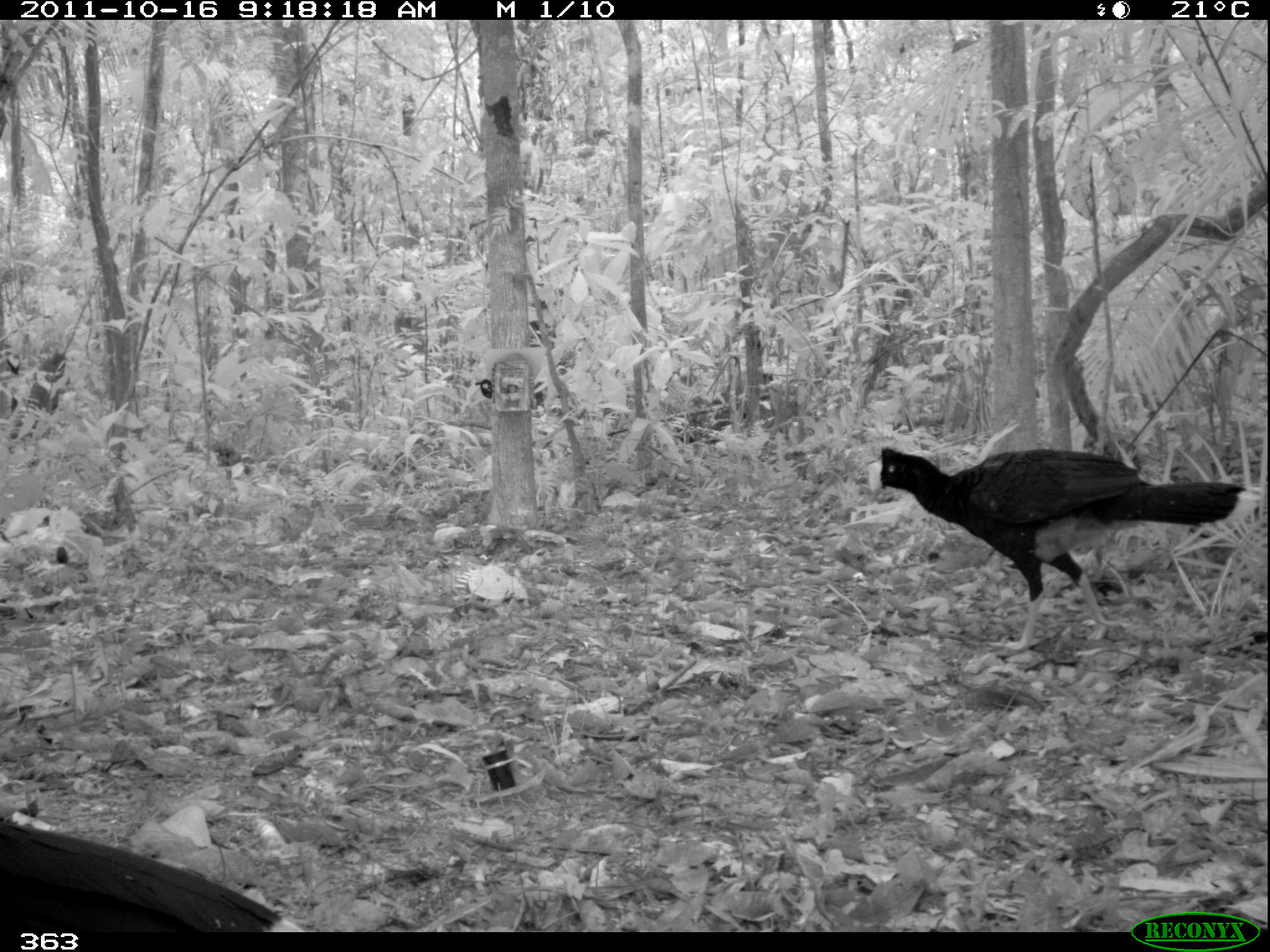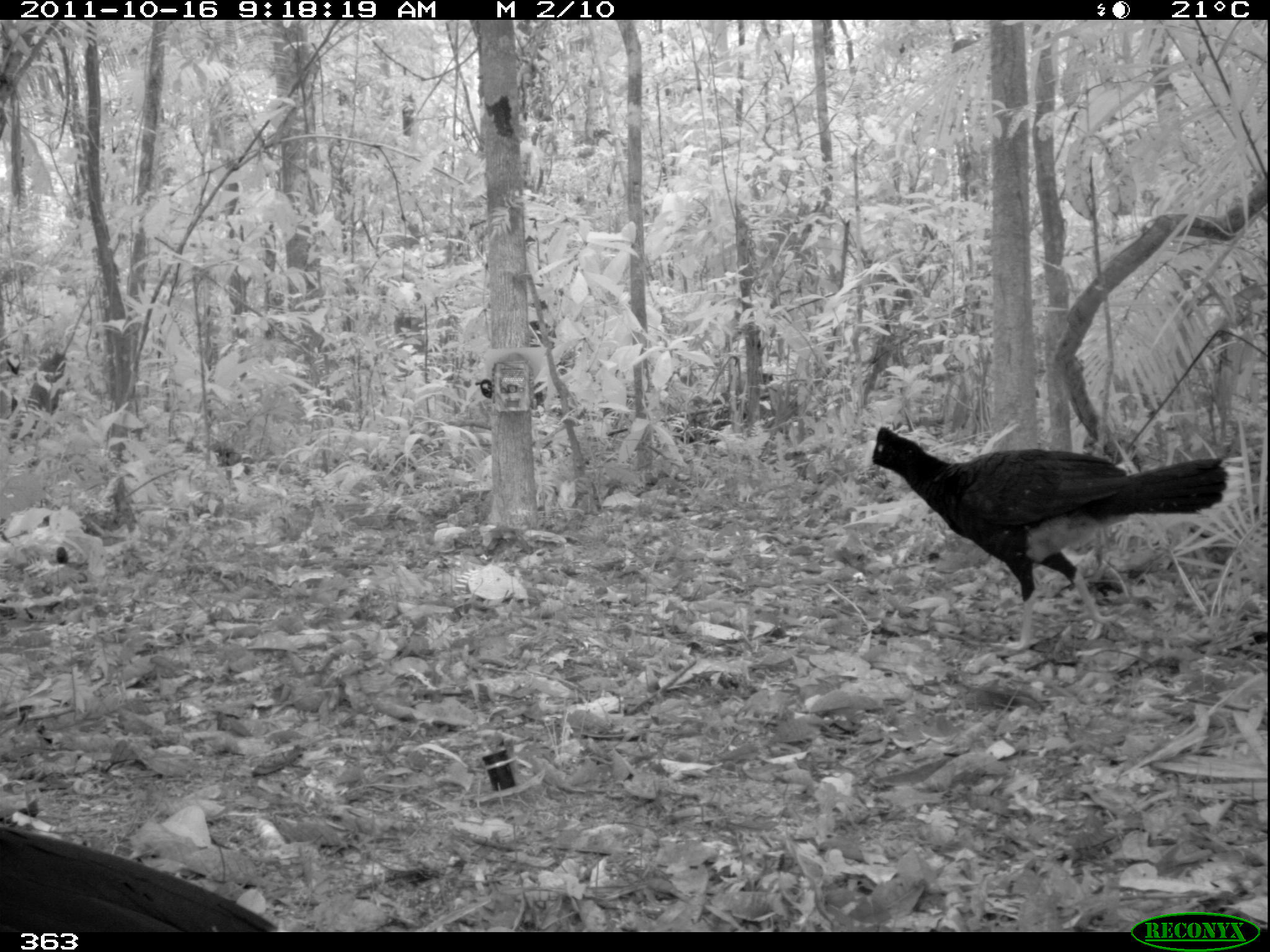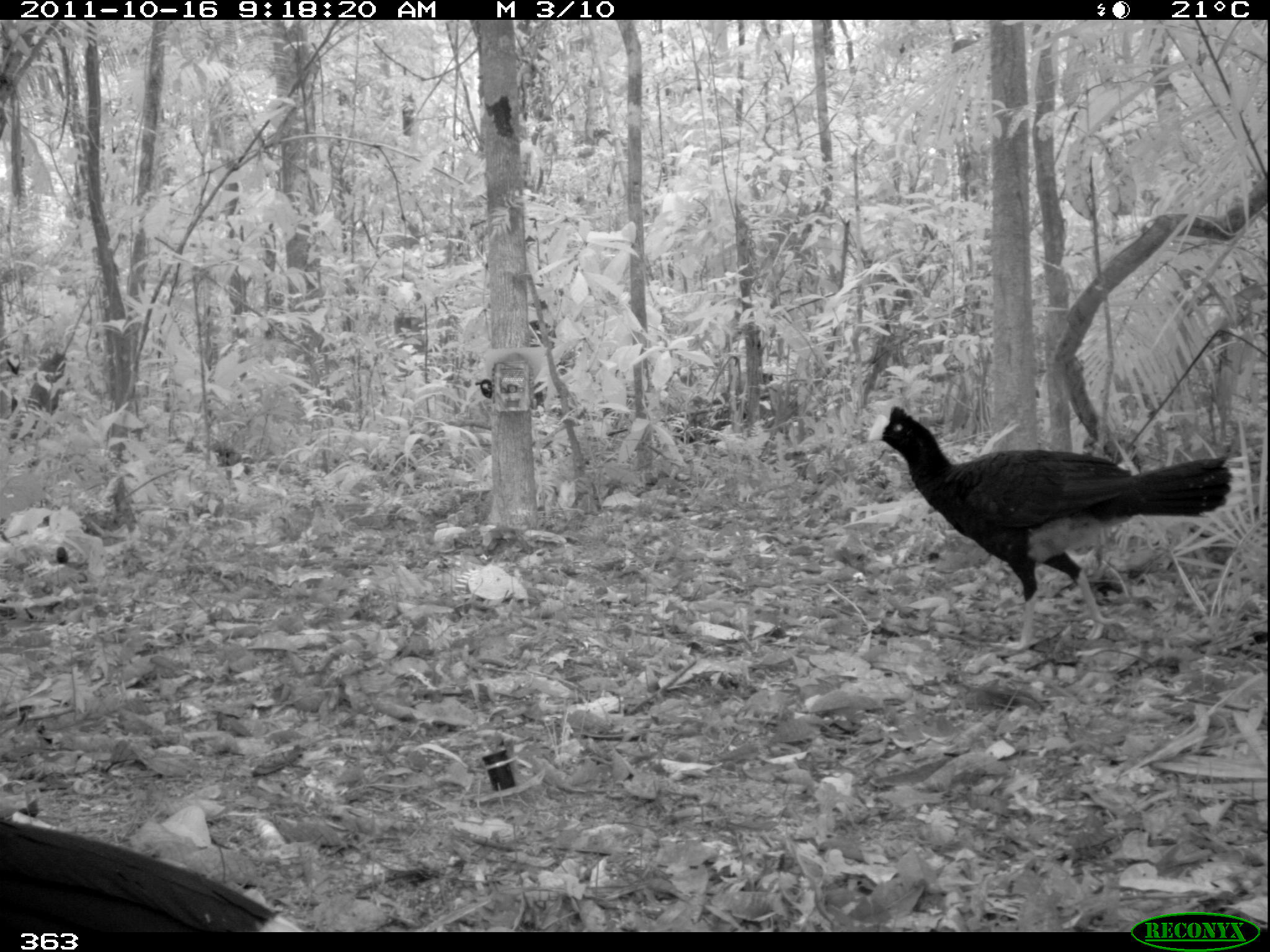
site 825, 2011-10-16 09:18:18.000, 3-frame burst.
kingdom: Animalia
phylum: Chordata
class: Aves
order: Galliformes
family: Cracidae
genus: Mitu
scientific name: Mitu tuberosum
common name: razor-billed curassow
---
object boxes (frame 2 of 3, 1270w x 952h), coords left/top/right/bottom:
mitu tuberosum: 860/420/1245/651; 0/819/277/931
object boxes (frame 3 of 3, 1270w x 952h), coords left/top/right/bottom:
mitu tuberosum: 861/402/1247/651; 0/819/302/931